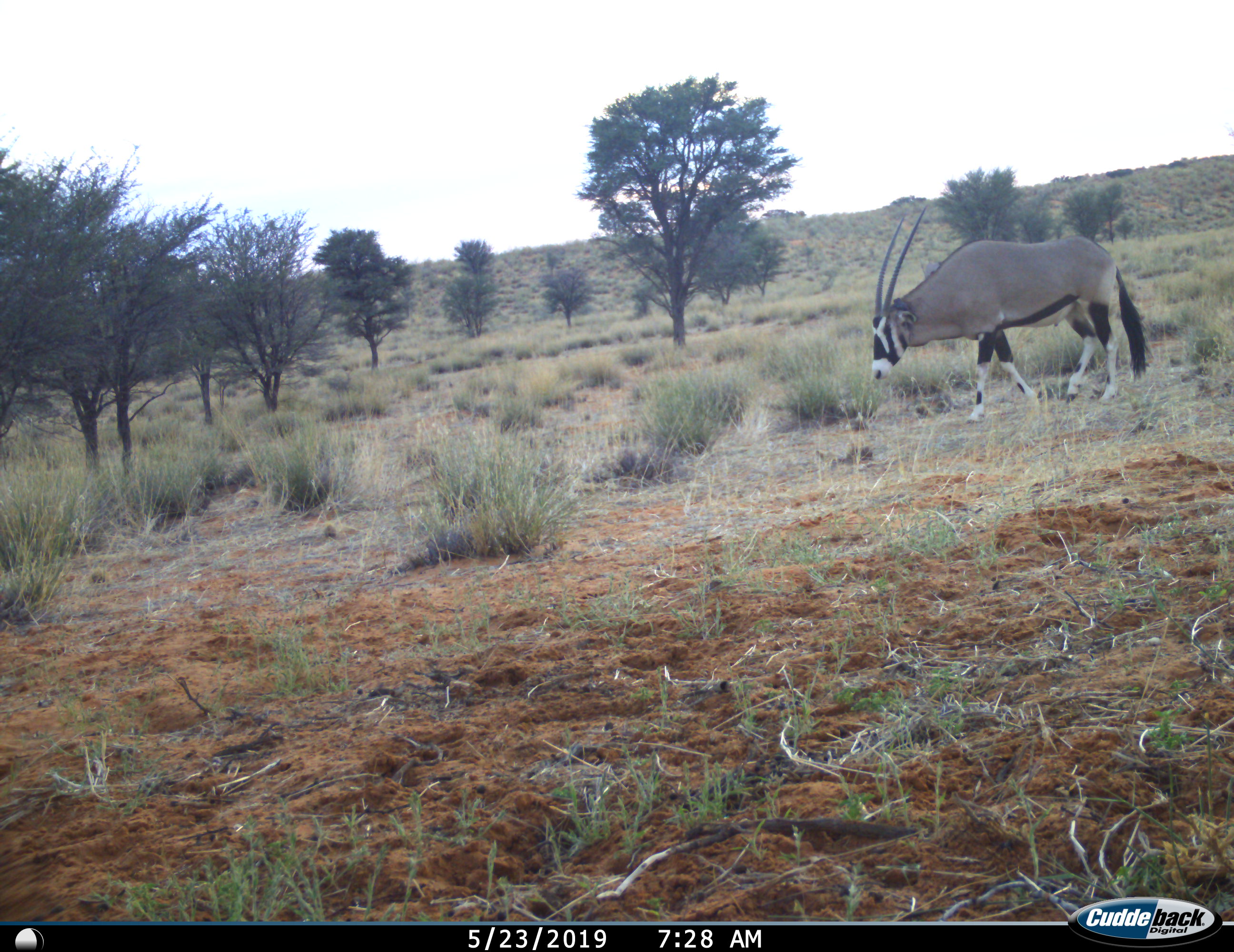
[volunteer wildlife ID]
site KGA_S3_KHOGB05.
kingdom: Animalia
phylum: Chordata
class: Mammalia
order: Artiodactyla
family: Bovidae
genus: Oryx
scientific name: Oryx gazella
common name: gemsbok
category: oryx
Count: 1.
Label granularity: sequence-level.